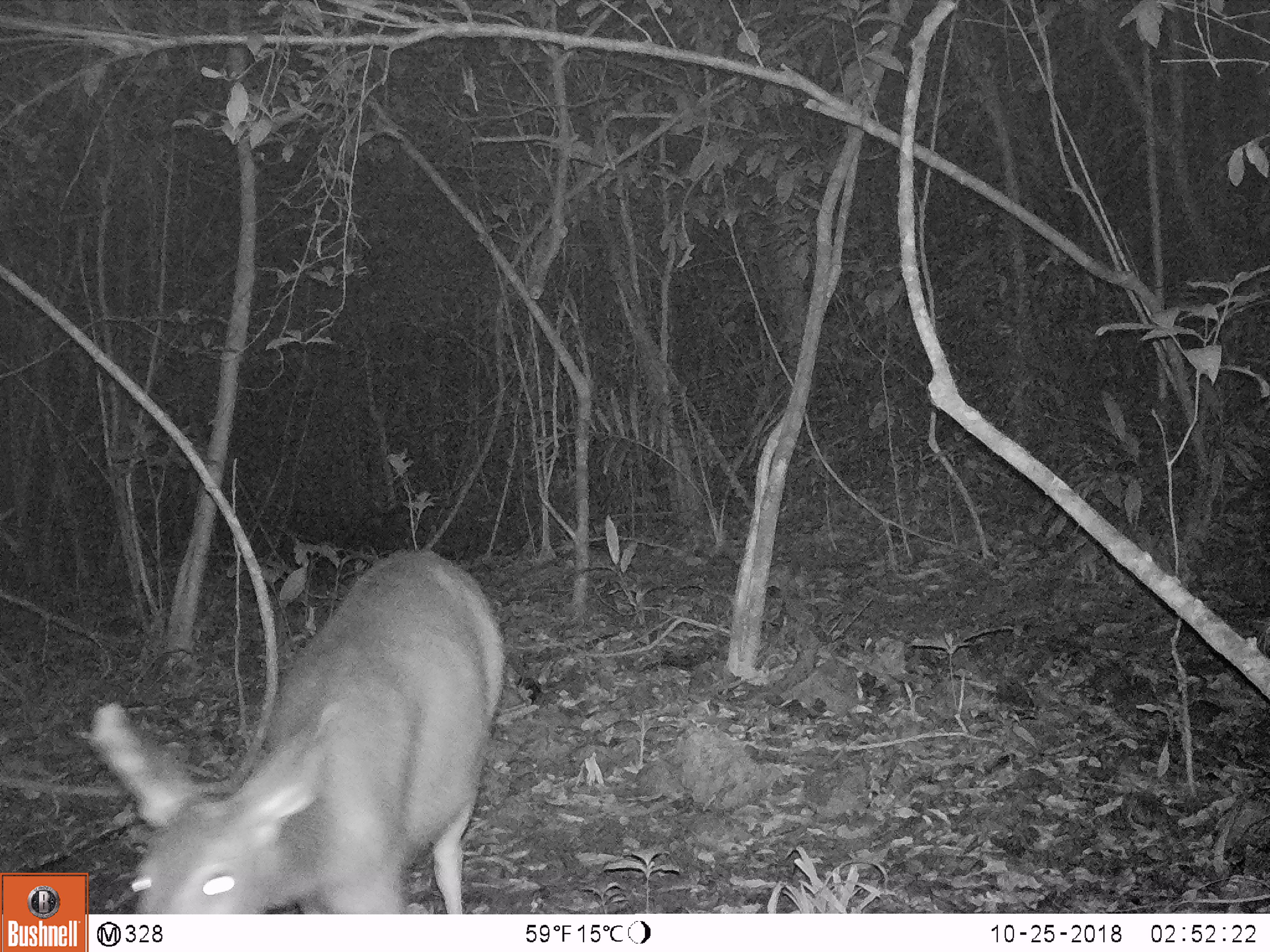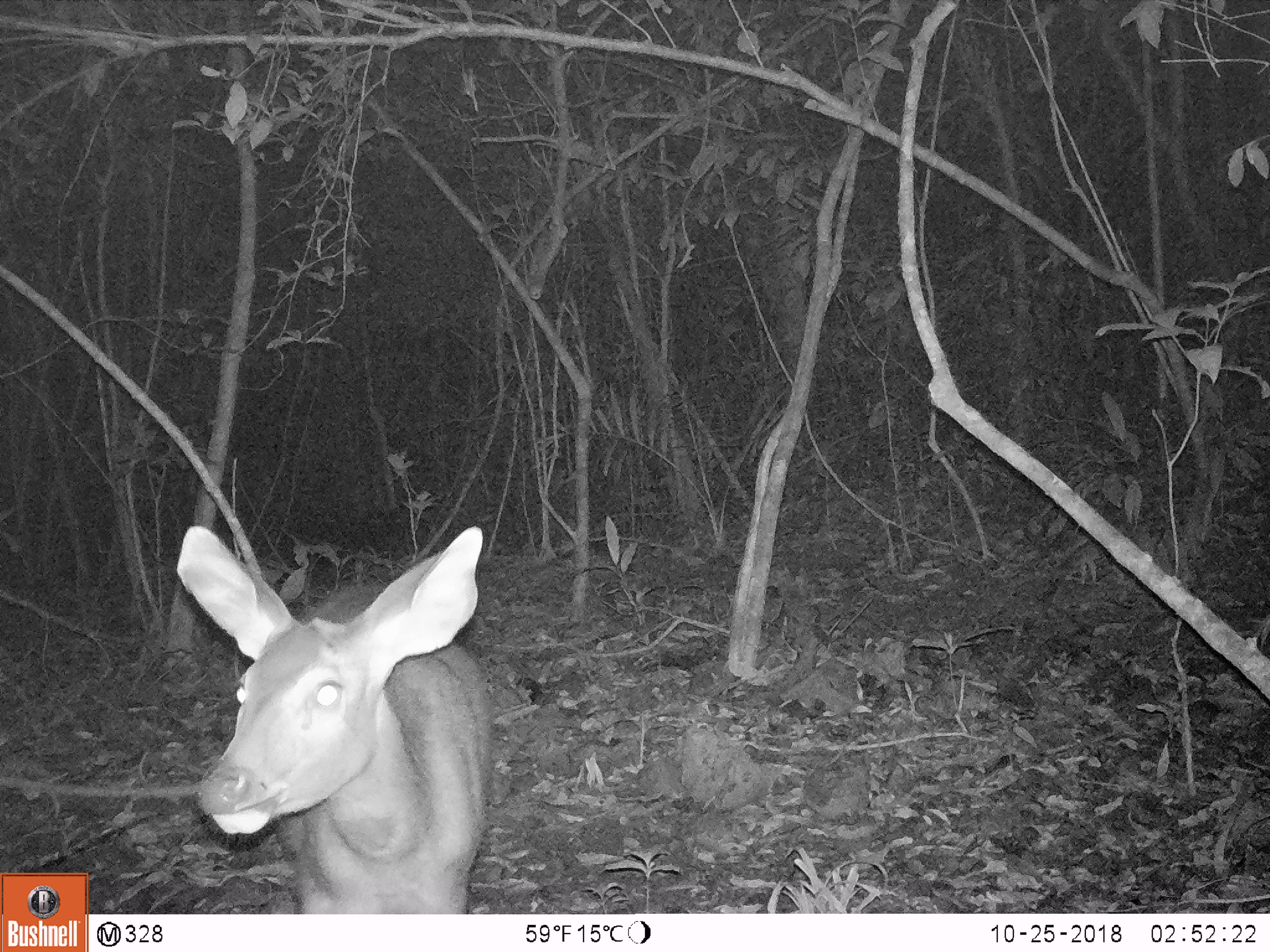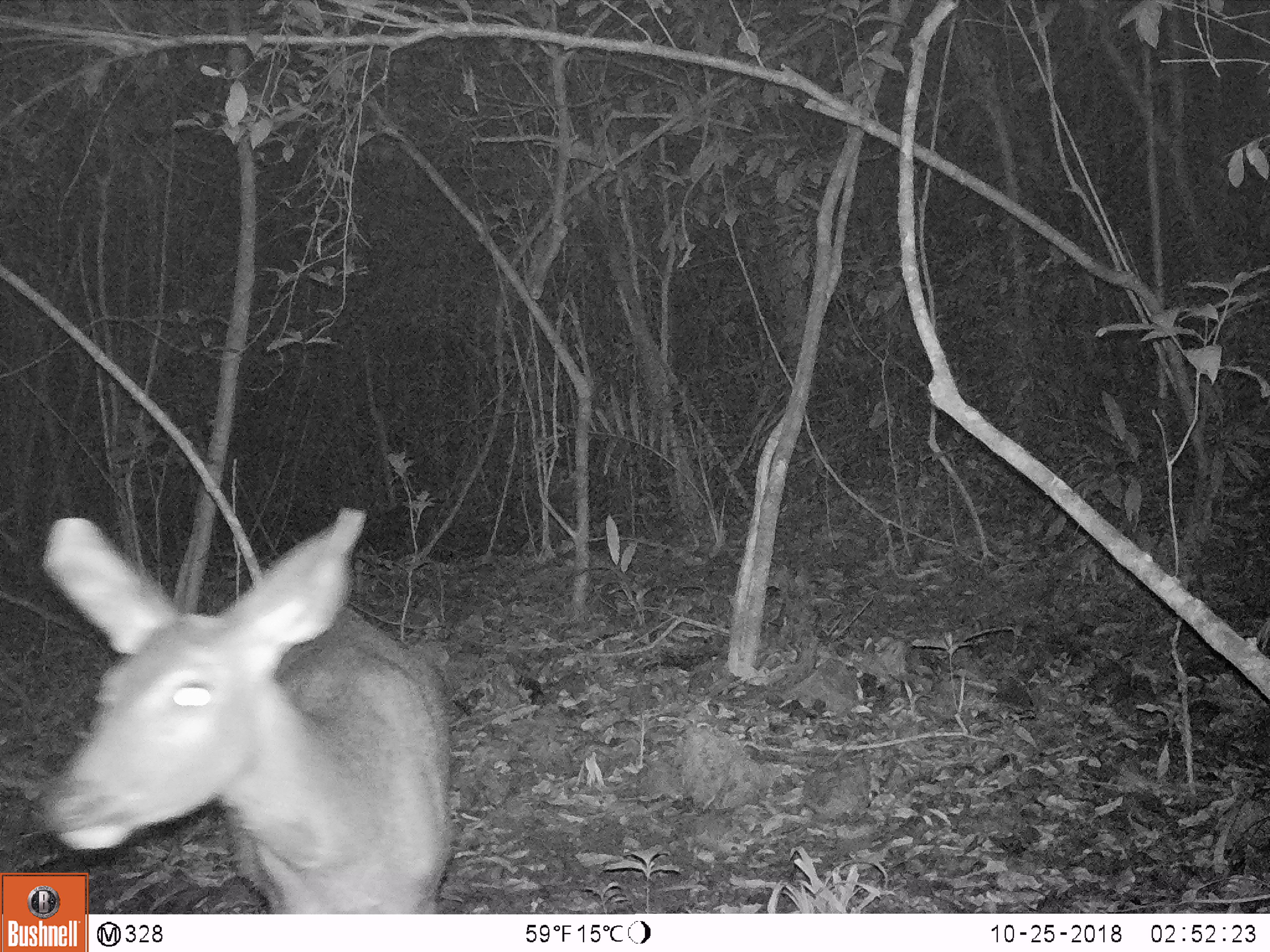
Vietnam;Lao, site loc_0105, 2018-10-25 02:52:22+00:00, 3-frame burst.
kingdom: Animalia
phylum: Chordata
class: Mammalia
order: Artiodactyla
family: Cervidae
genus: Rusa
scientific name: Rusa unicolor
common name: sambar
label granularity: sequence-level